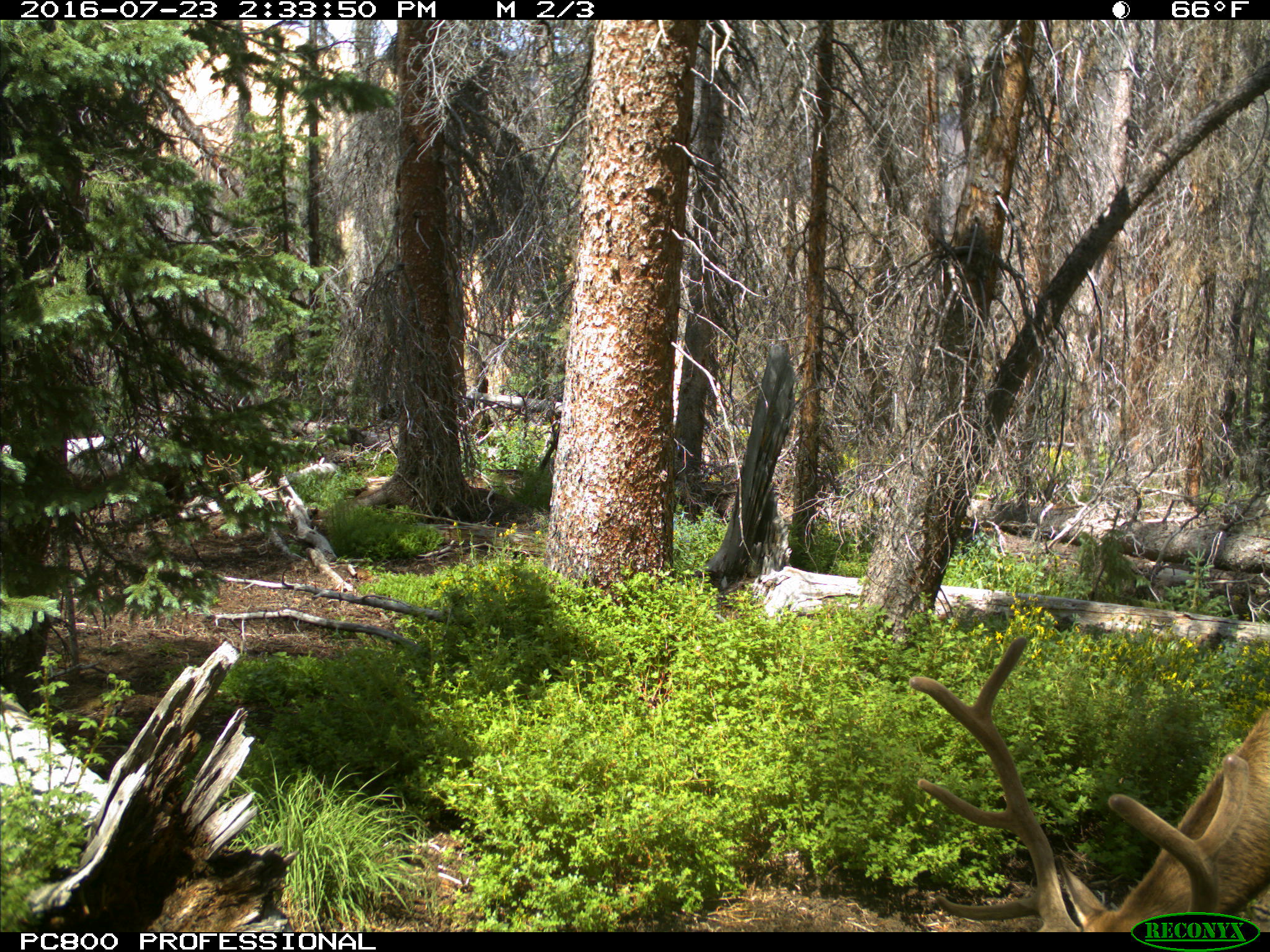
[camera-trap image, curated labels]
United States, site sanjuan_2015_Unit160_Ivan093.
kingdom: Animalia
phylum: Chordata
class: Mammalia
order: Artiodactyla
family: Cervidae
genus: Cervus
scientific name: Cervus elaphus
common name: red deer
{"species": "Cervus elaphus (red deer)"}